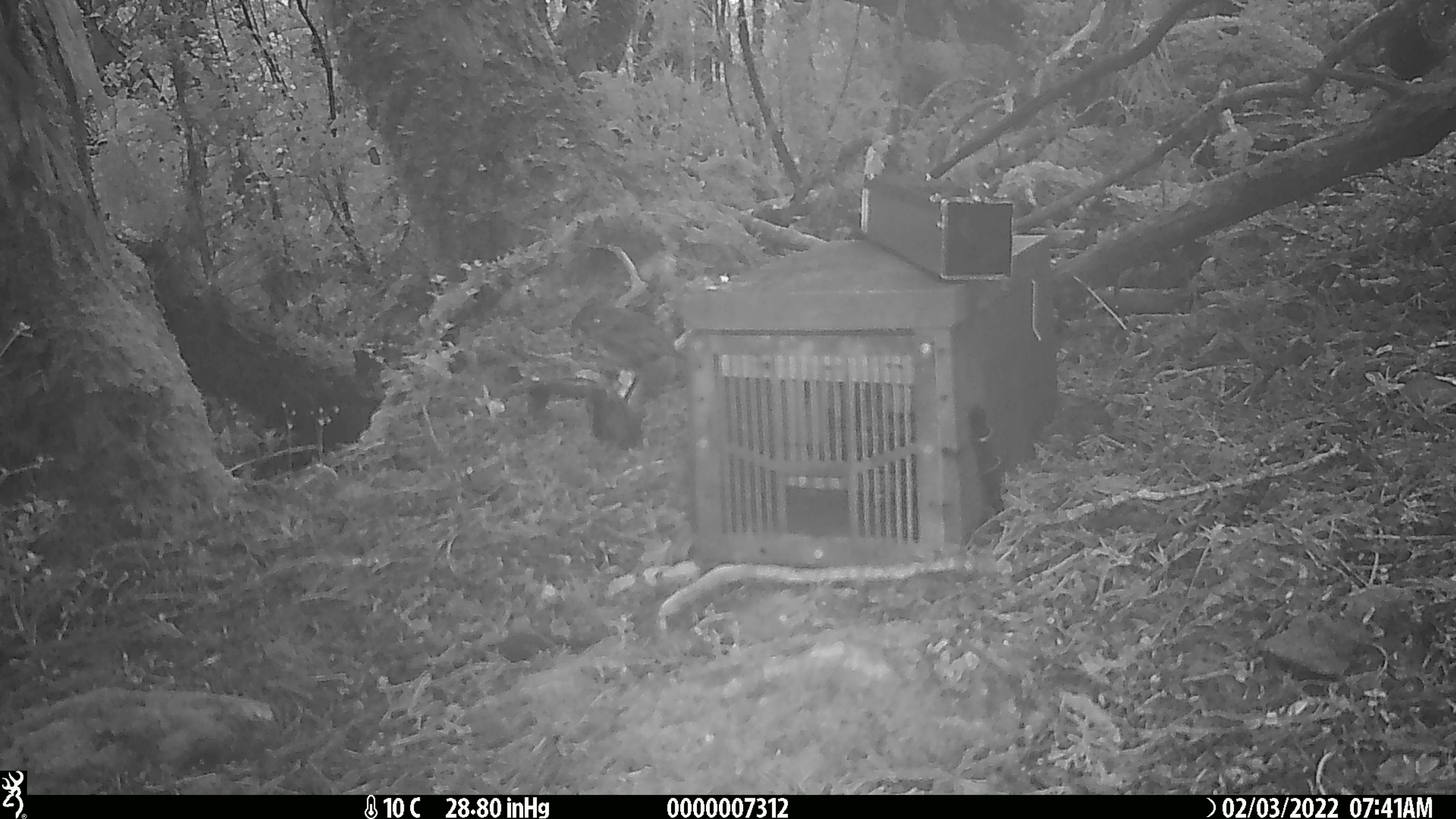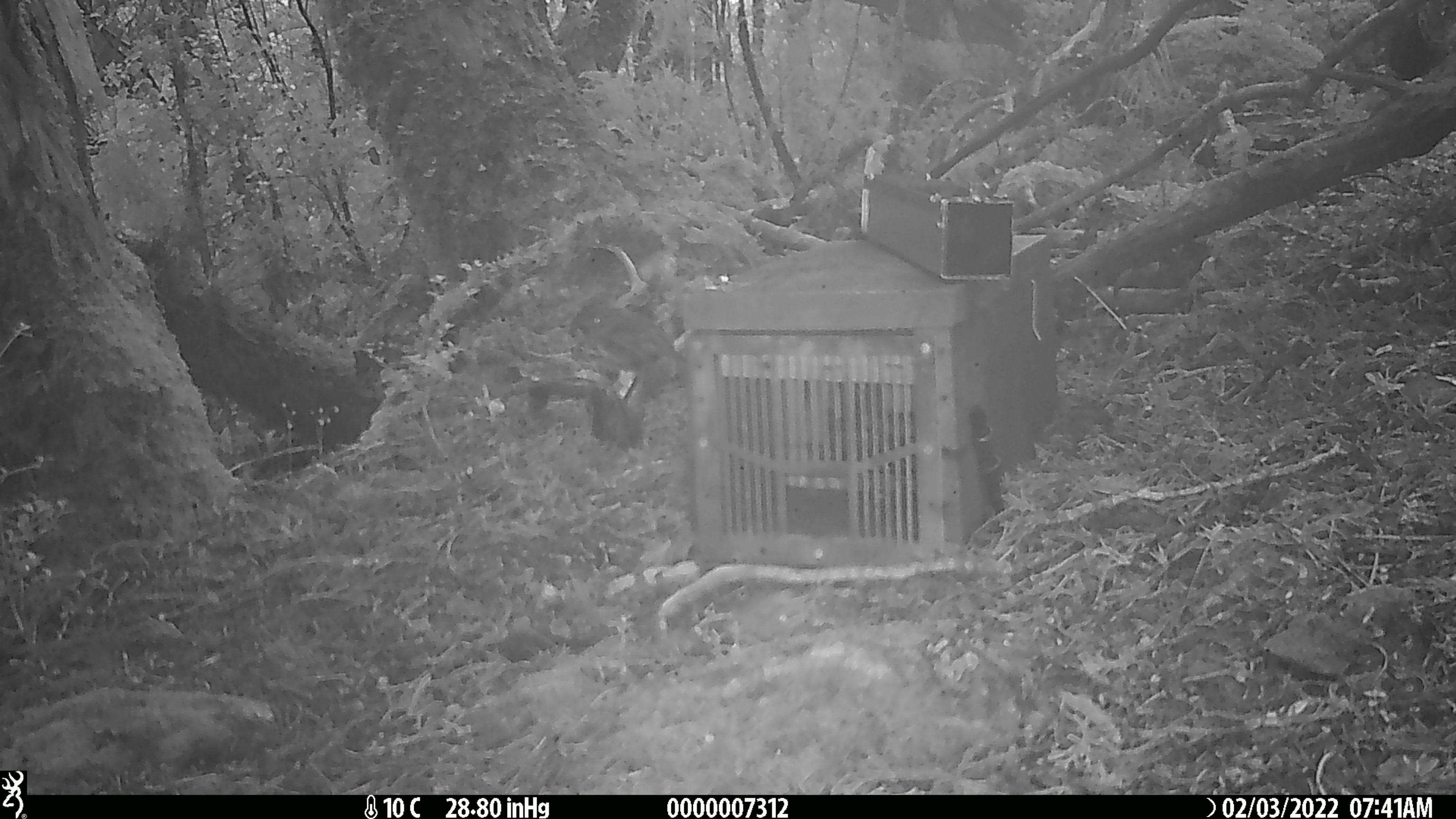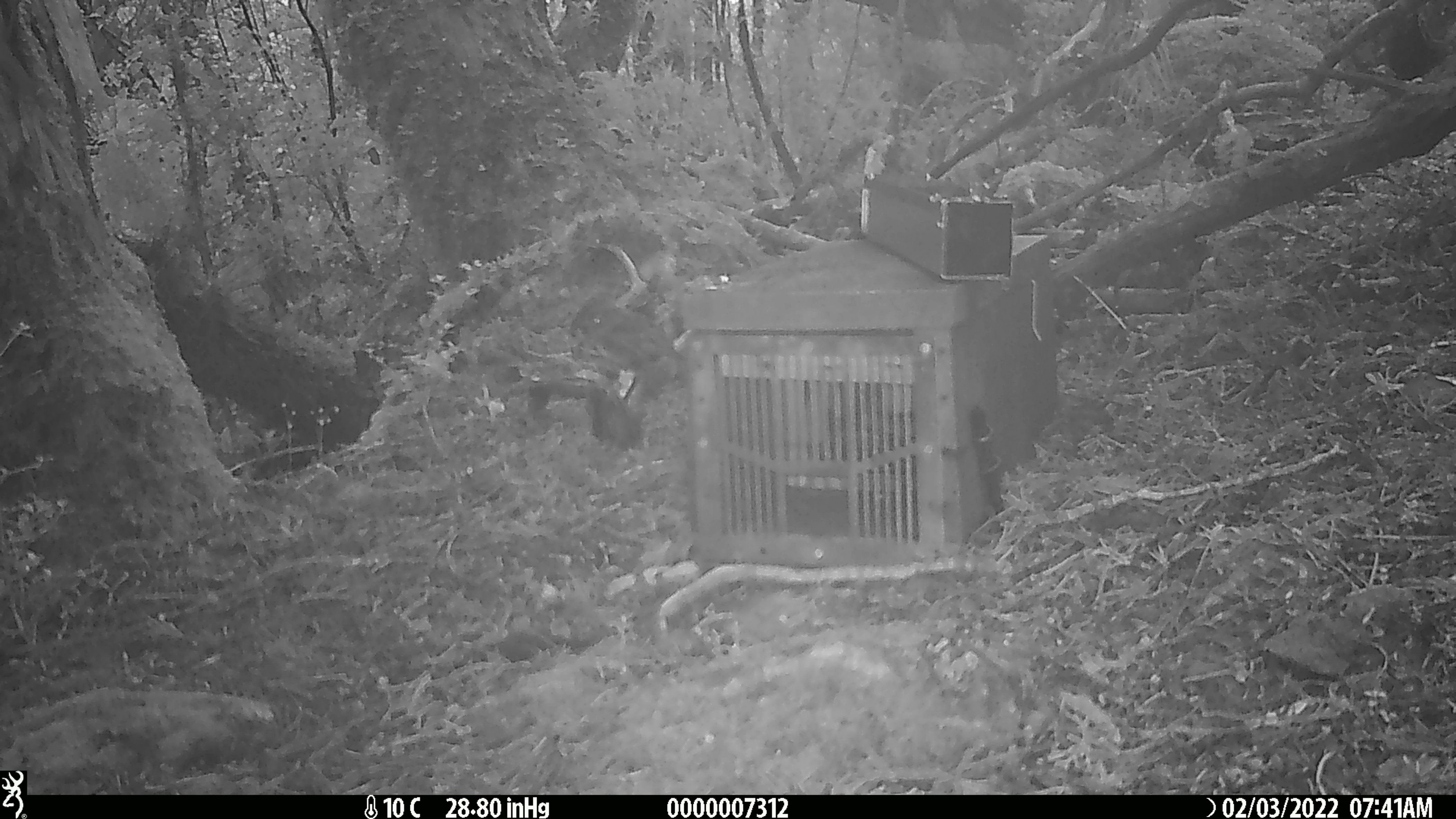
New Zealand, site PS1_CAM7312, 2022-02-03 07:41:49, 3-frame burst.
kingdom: Animalia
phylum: Chordata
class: Aves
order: Passeriformes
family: Petroicidae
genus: Petroica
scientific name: Petroica australis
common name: new zealand robin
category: robin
Robin (new zealand robin) (Petroica australis).